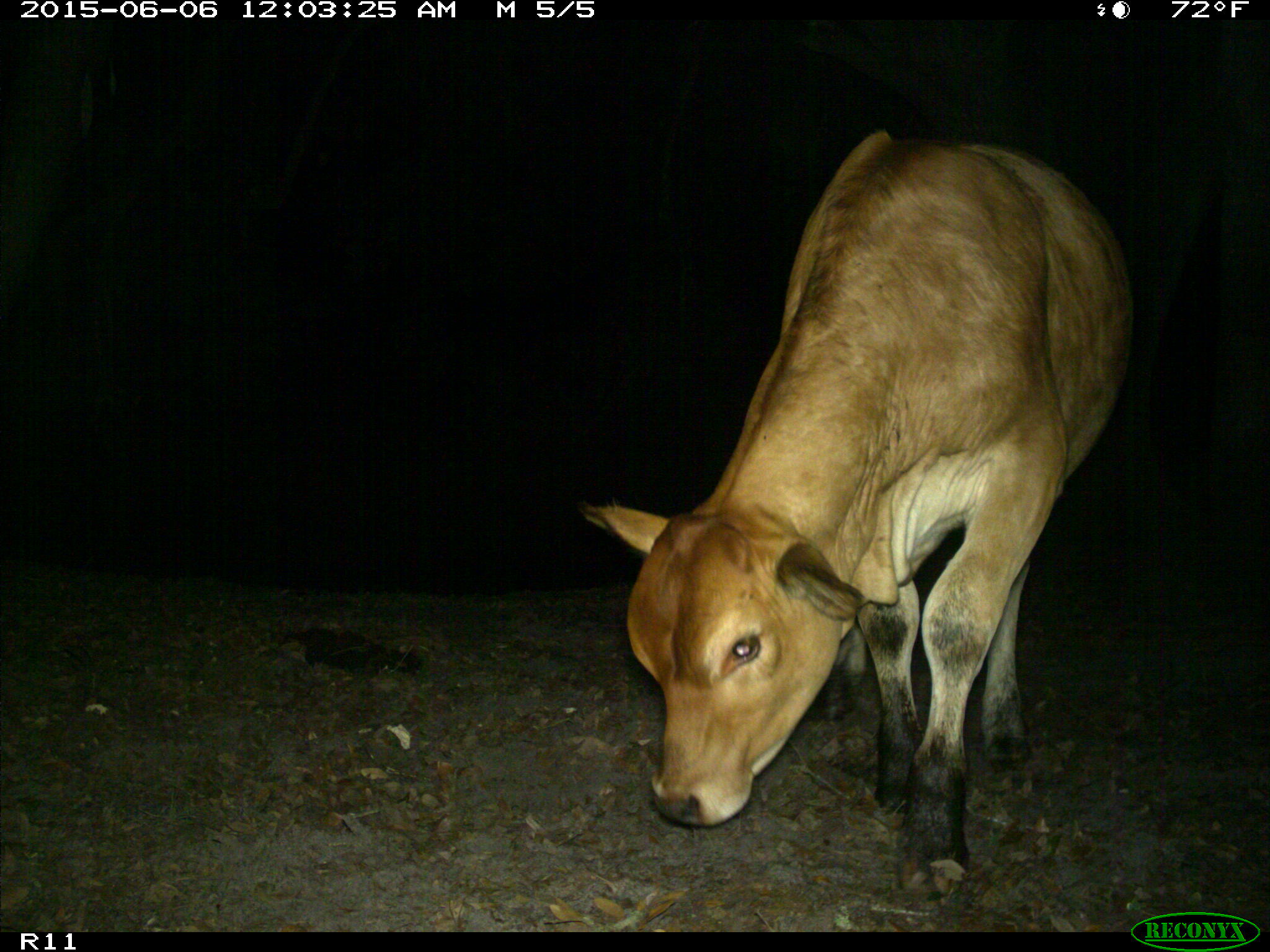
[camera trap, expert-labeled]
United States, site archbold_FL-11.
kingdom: Animalia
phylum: Chordata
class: Mammalia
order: Artiodactyla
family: Bovidae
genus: Bos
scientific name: Bos taurus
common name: domestic cow